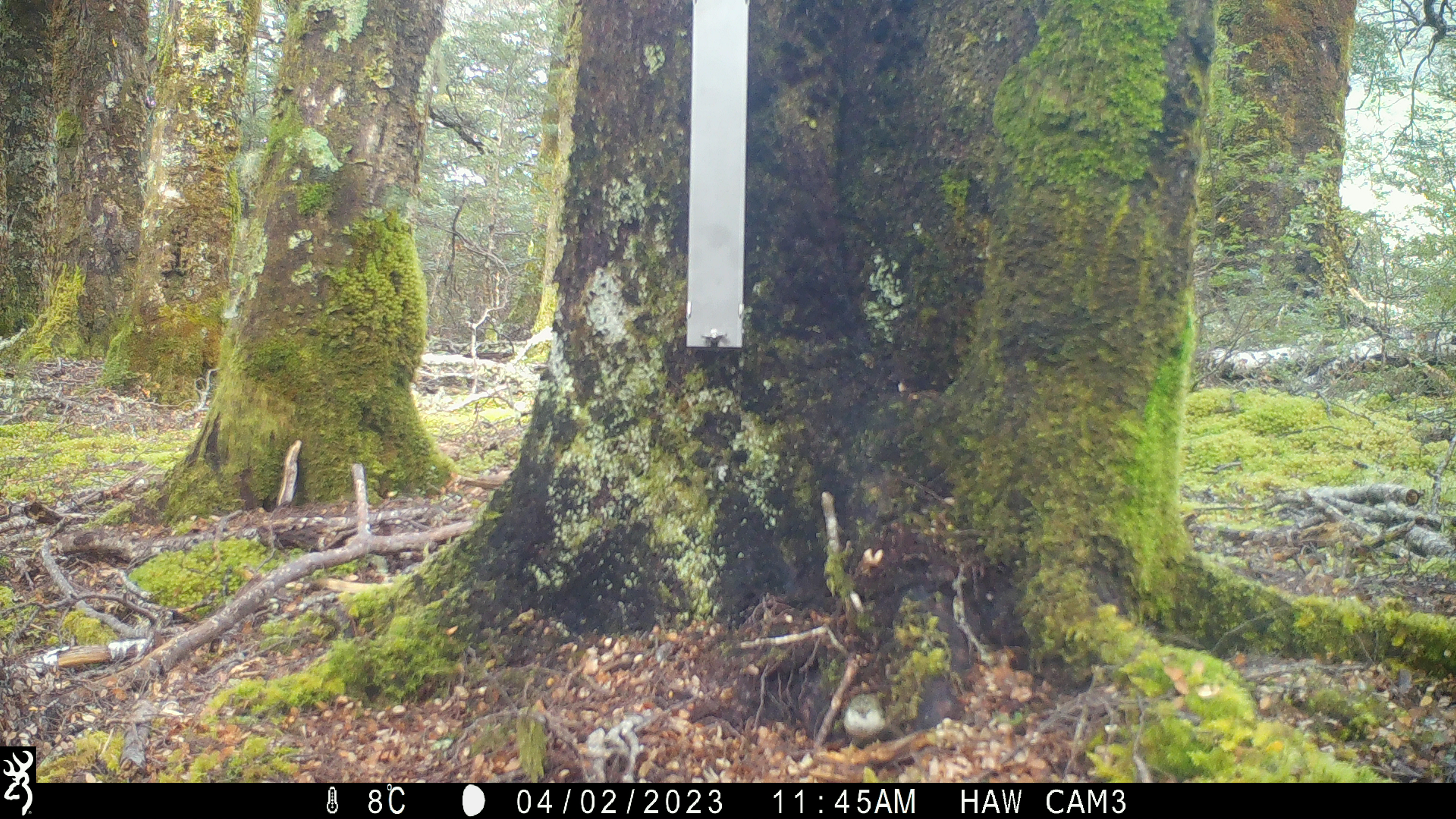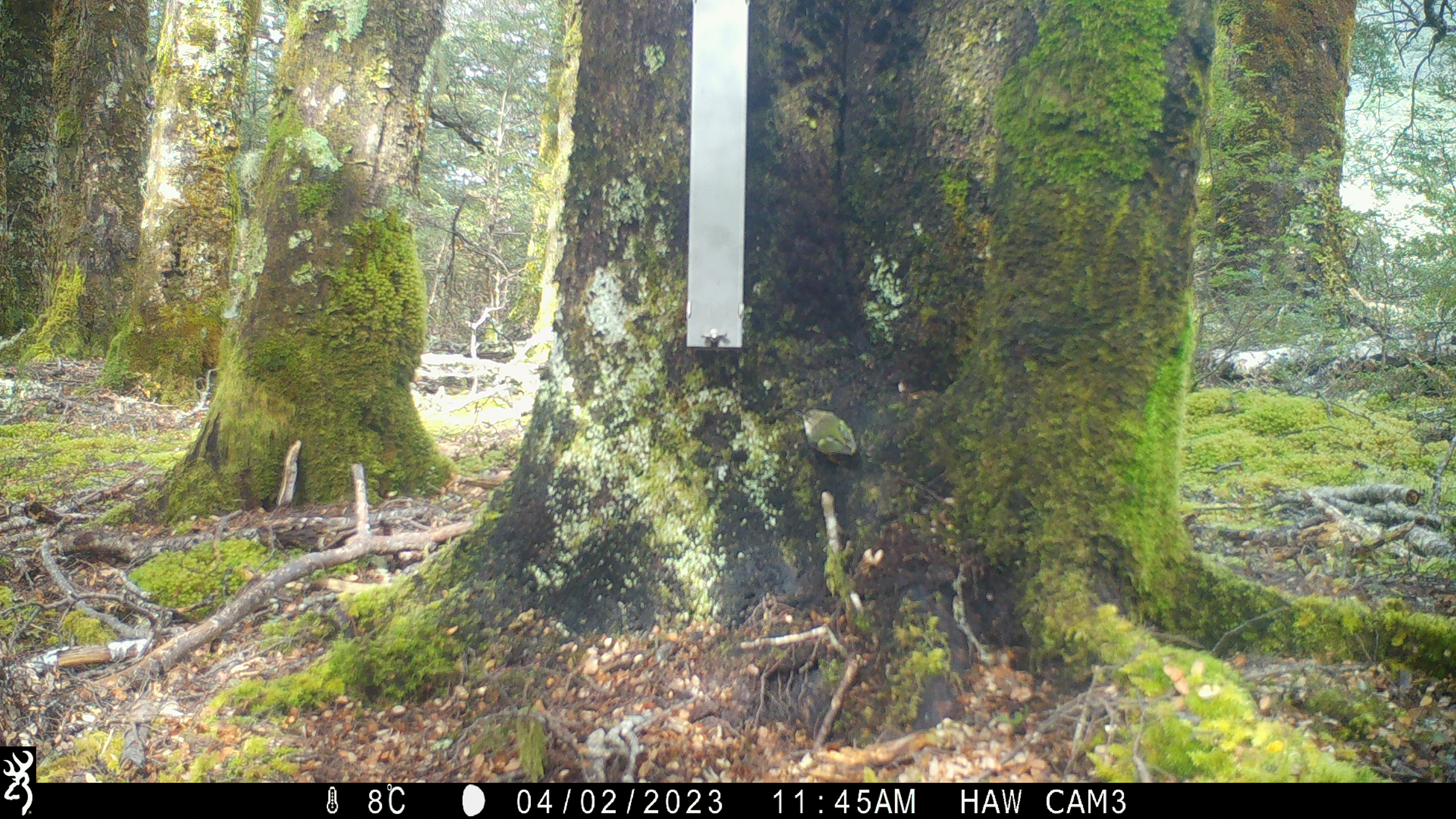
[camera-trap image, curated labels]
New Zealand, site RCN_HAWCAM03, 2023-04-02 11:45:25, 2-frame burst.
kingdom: Animalia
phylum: Chordata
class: Aves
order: Passeriformes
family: Acanthisittidae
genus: Acanthisitta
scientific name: Acanthisitta chloris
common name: rifleman